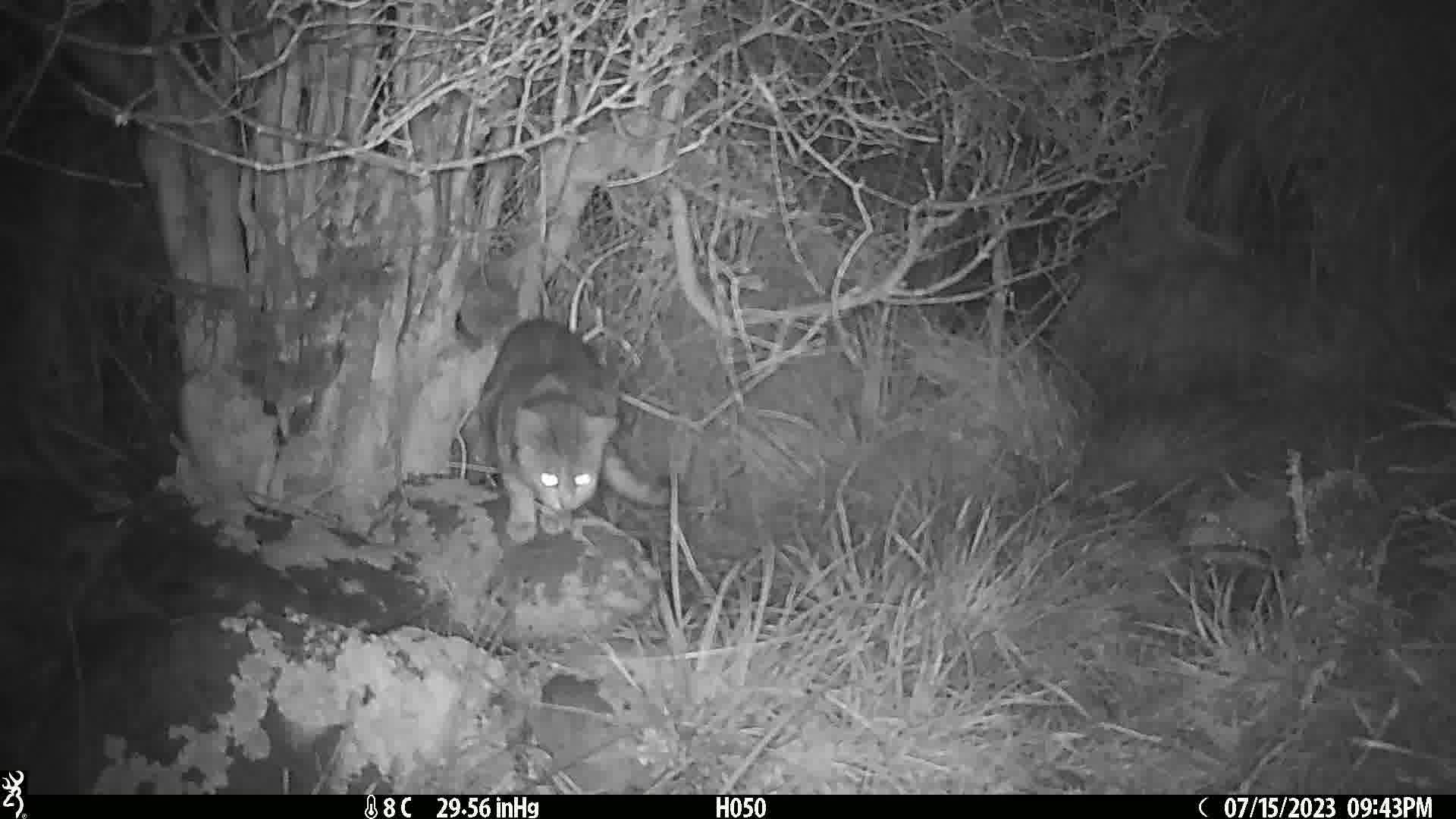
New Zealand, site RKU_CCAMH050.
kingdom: Animalia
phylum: Chordata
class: Mammalia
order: Carnivora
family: Felidae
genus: Felis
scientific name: Felis catus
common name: domestic cat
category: cat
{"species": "cat (domestic cat) (Felis catus)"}